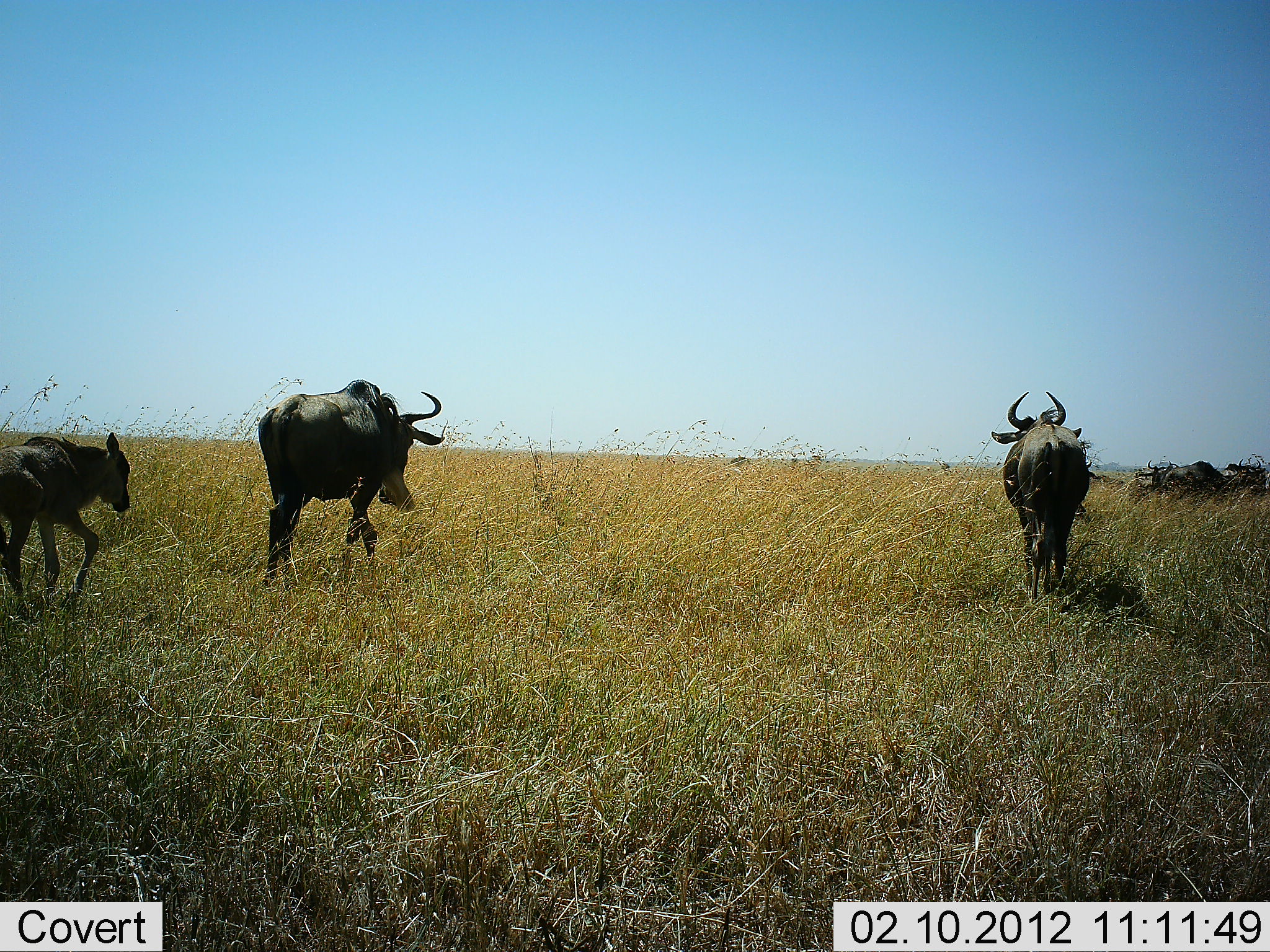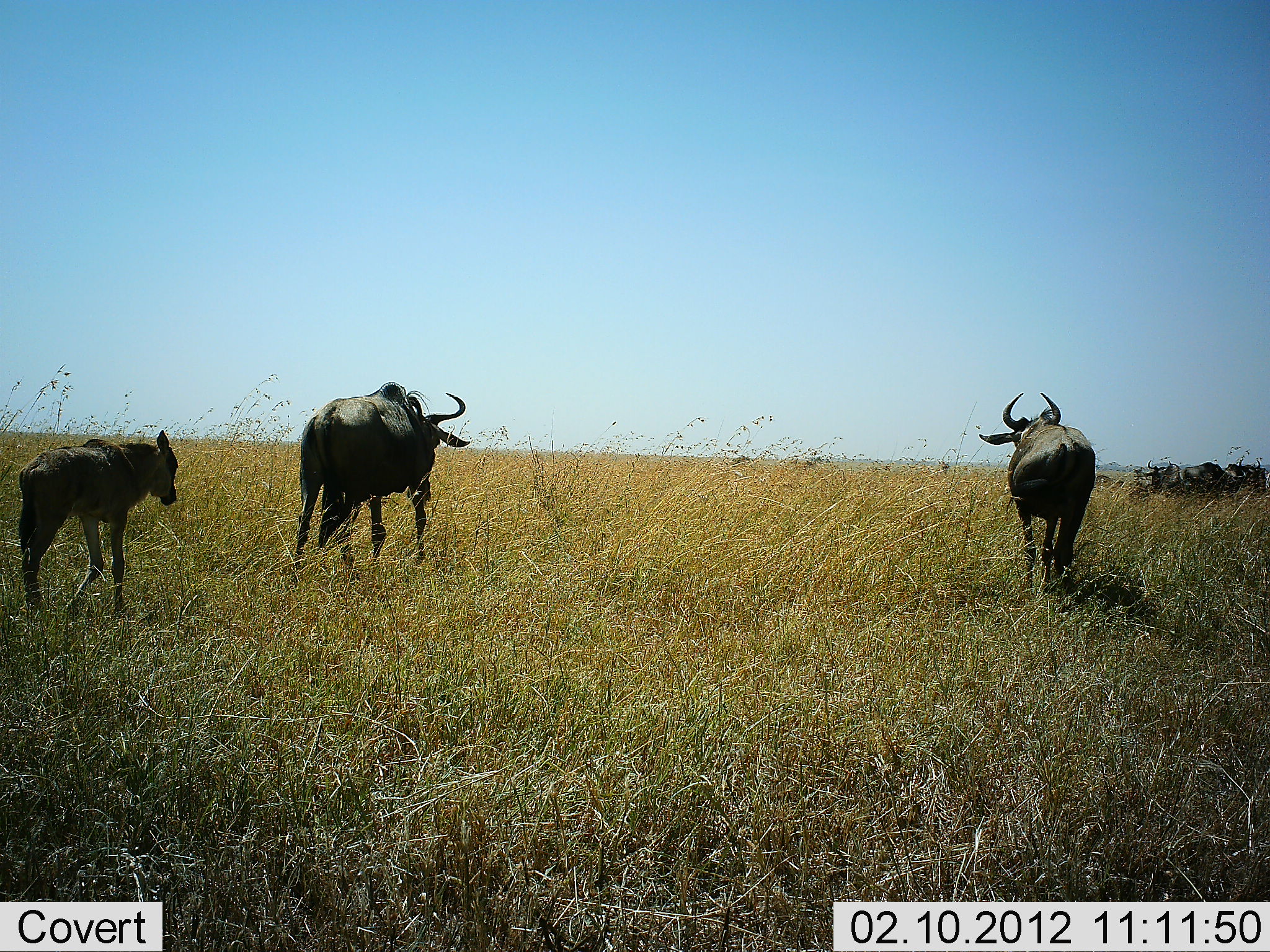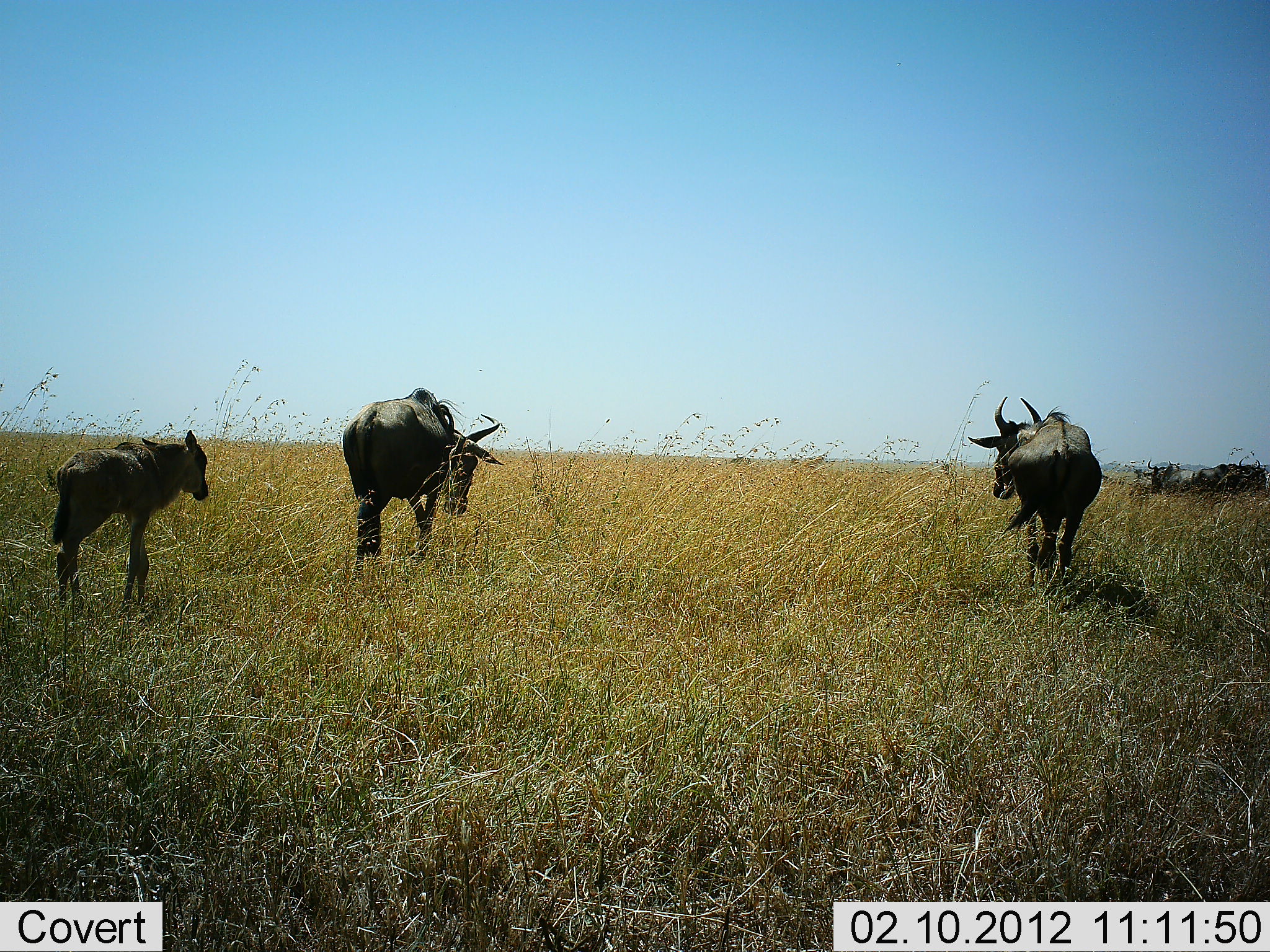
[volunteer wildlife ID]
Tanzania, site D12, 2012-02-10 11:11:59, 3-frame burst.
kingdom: Animalia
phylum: Chordata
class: Mammalia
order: Artiodactyla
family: Bovidae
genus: Connochaetes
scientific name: Connochaetes taurinus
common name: blue wildebeest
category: wildebeest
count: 4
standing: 29%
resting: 7%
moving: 93%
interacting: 0%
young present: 93%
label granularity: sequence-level